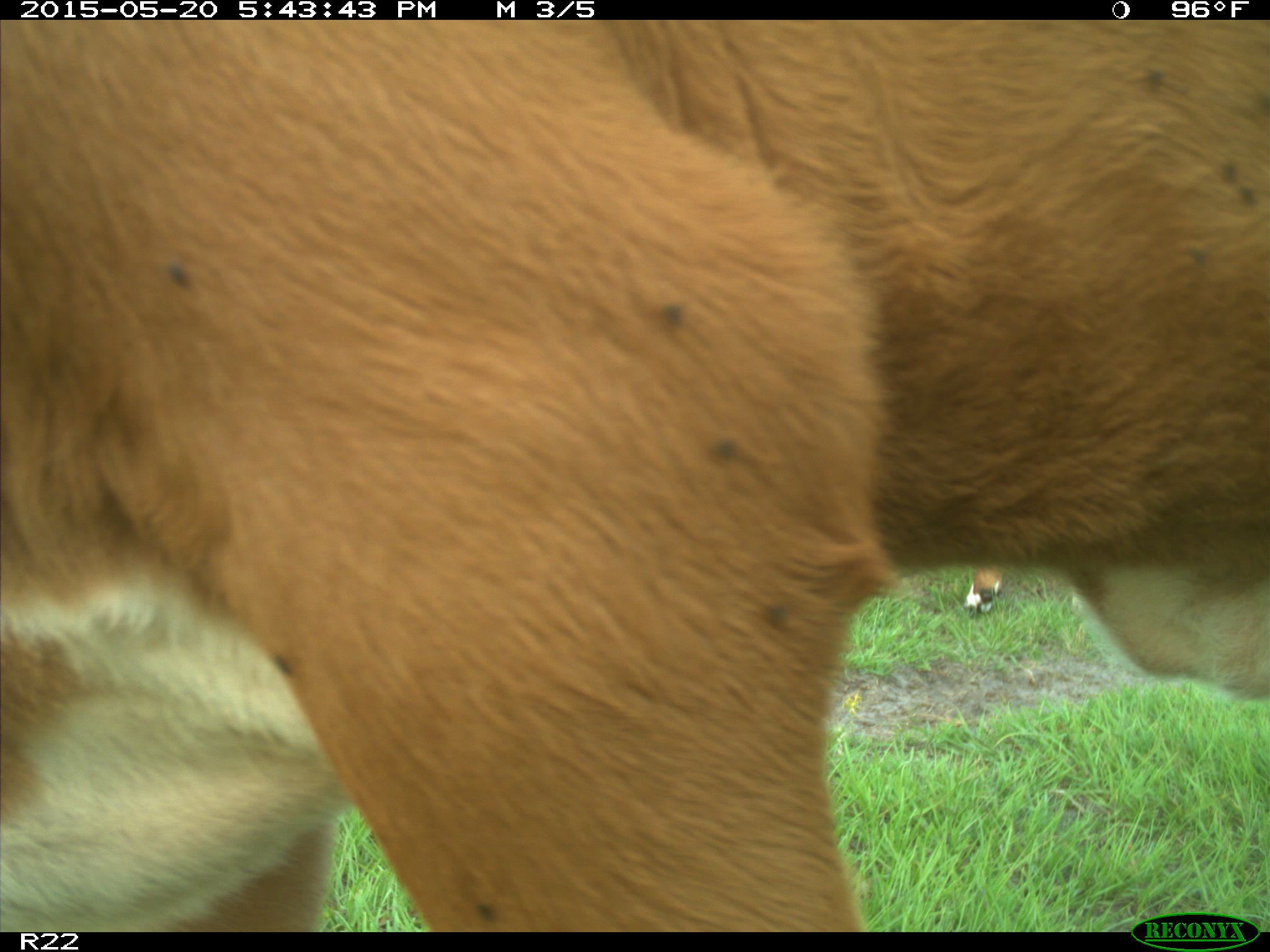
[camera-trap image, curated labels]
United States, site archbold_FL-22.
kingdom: Animalia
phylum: Chordata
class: Mammalia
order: Artiodactyla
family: Bovidae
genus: Bos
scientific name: Bos taurus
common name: domestic cow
Bos taurus (domestic cow).